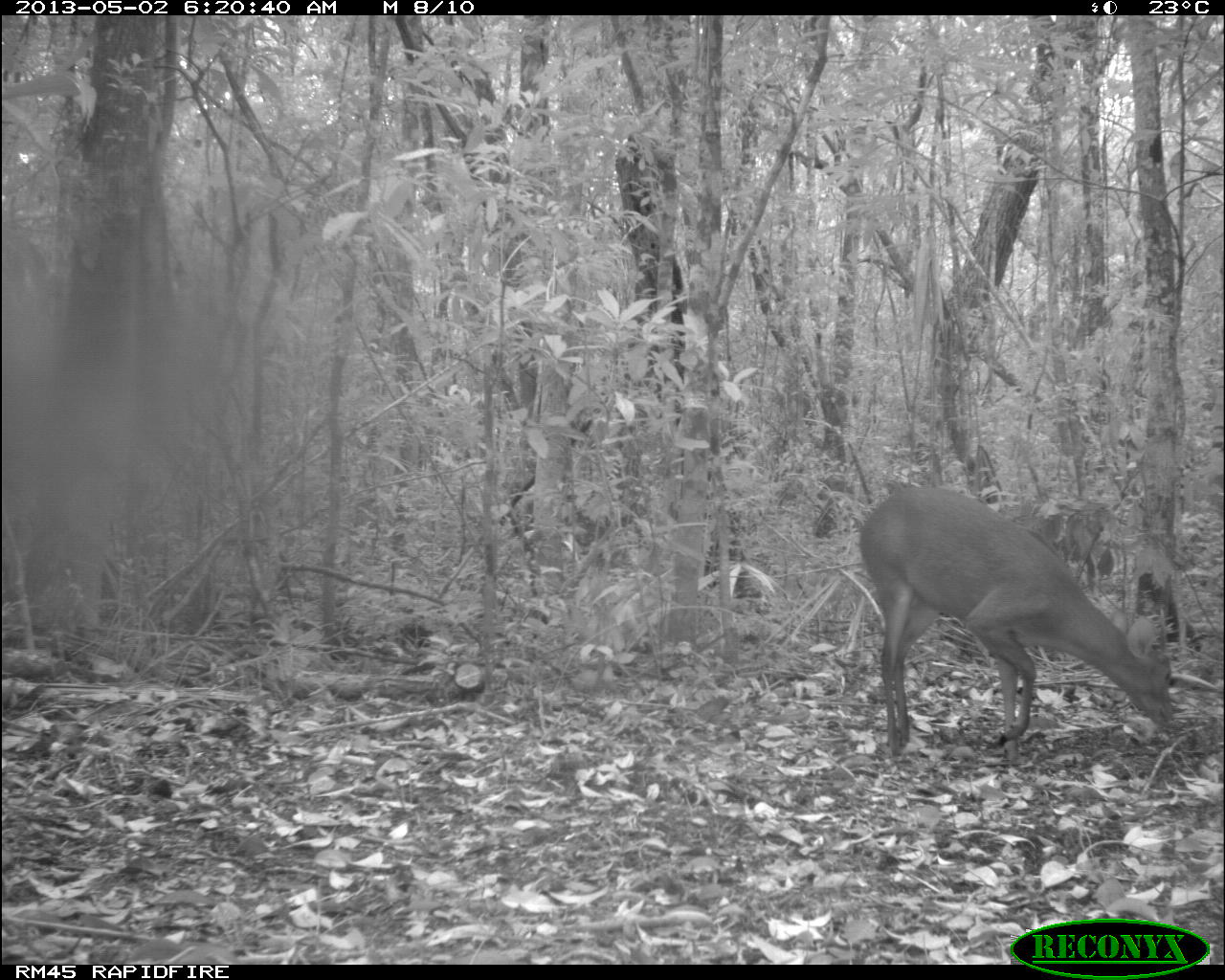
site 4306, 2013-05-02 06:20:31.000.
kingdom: Animalia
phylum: Chordata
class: Mammalia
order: Artiodactyla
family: Cervidae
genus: Mazama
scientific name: Mazama temama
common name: central american red brocket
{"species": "Mazama temama (central american red brocket)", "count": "1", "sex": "male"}